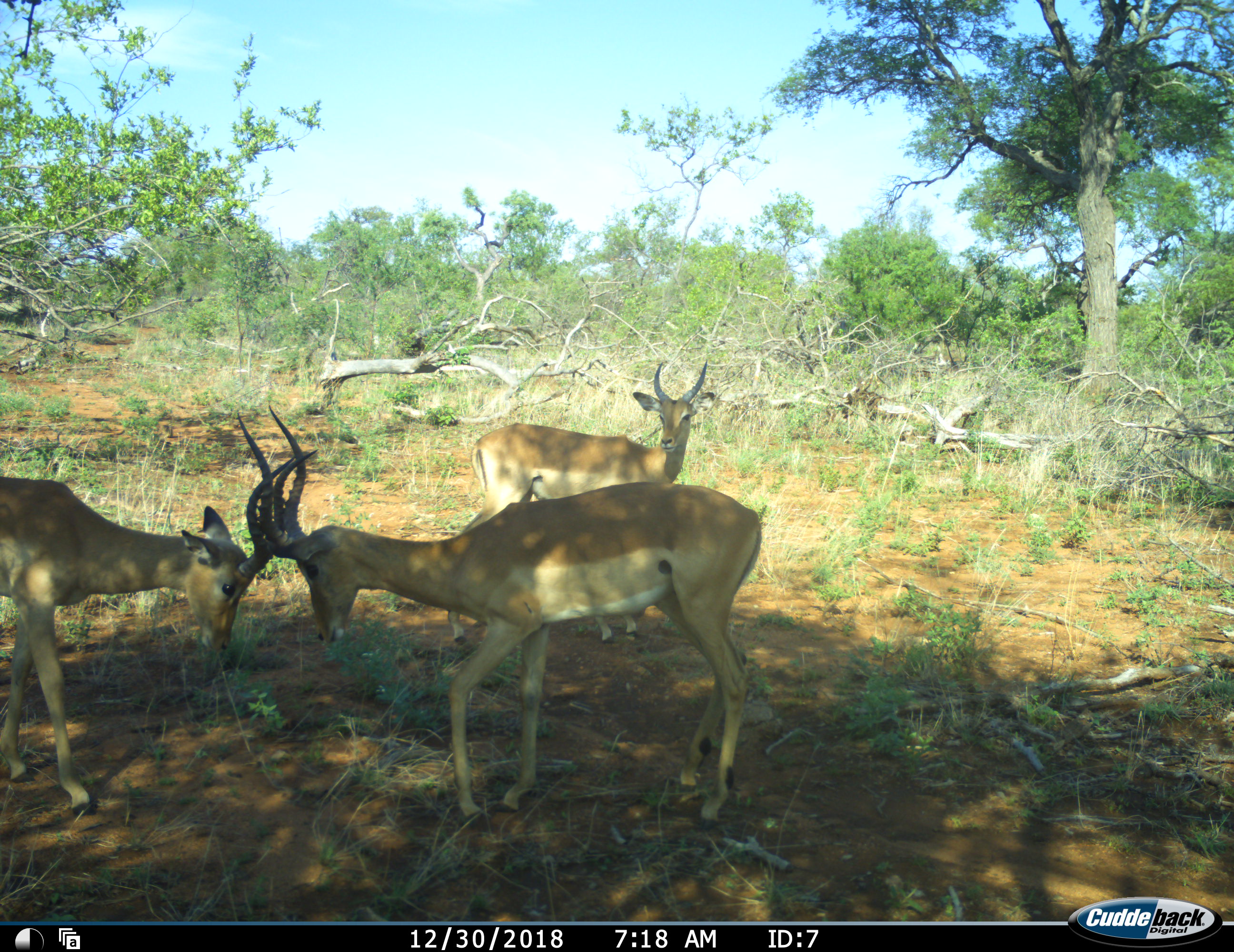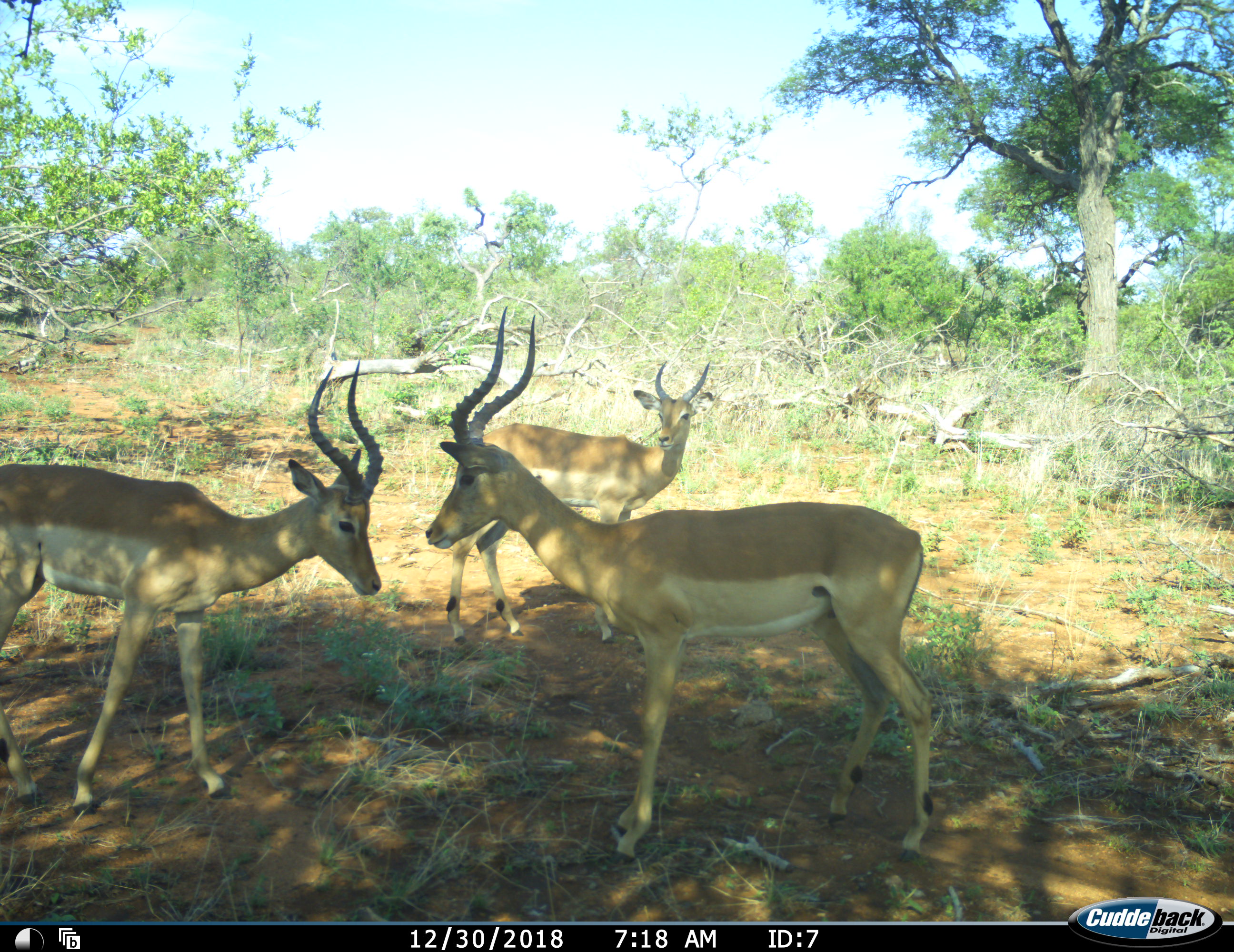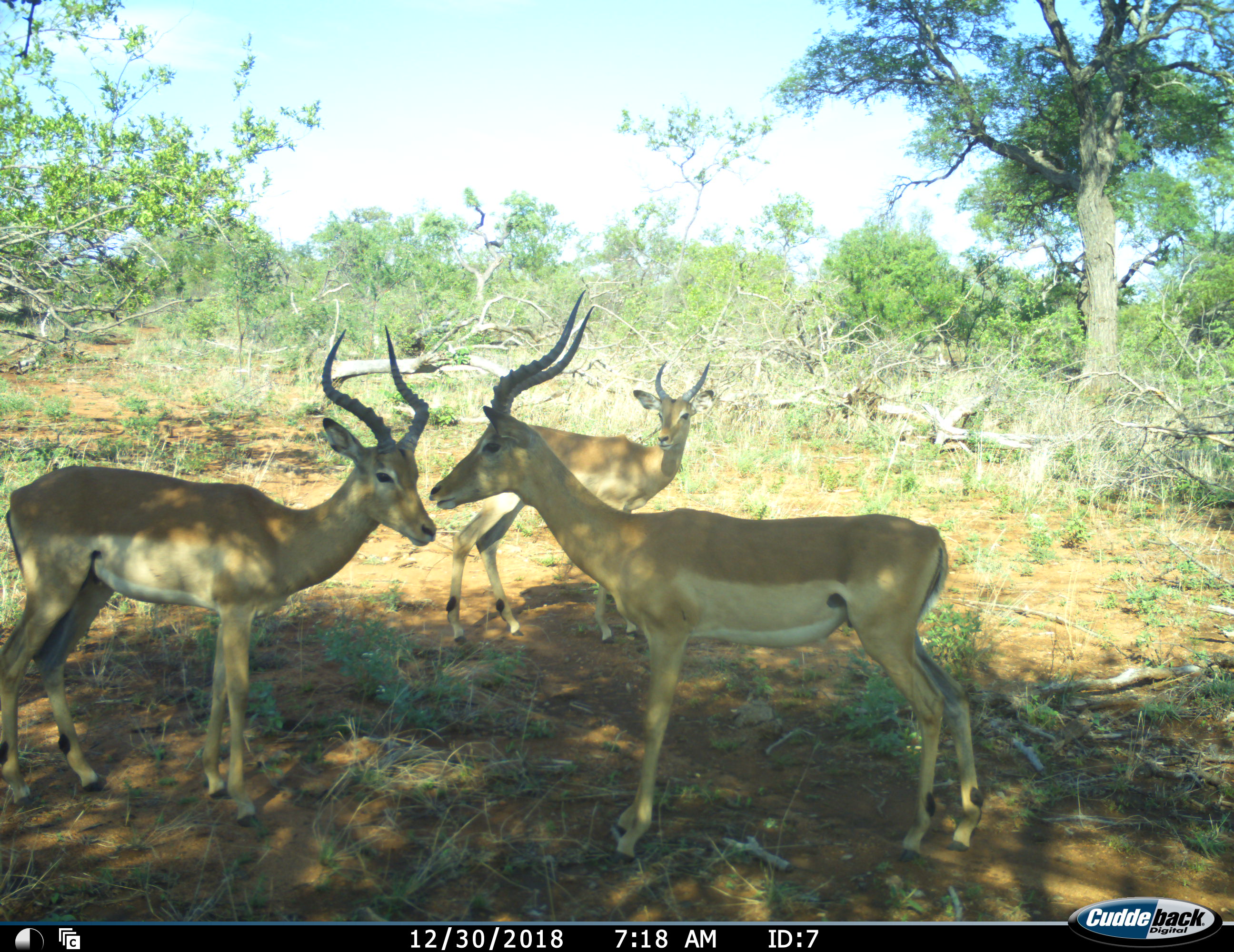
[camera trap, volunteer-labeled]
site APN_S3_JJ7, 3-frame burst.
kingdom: Animalia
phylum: Chordata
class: Mammalia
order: Artiodactyla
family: Bovidae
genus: Aepyceros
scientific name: Aepyceros melampus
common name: impala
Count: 3.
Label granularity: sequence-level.